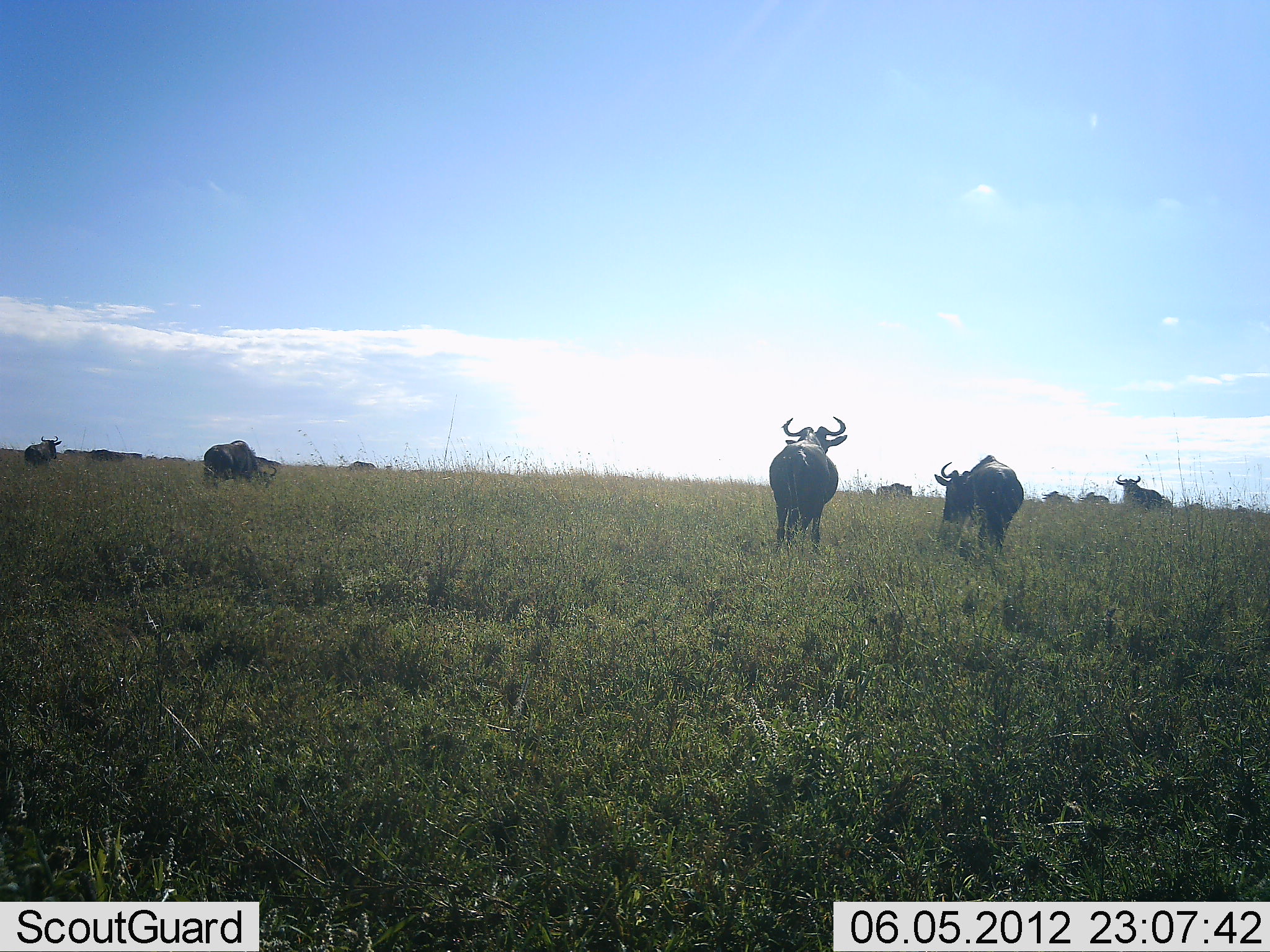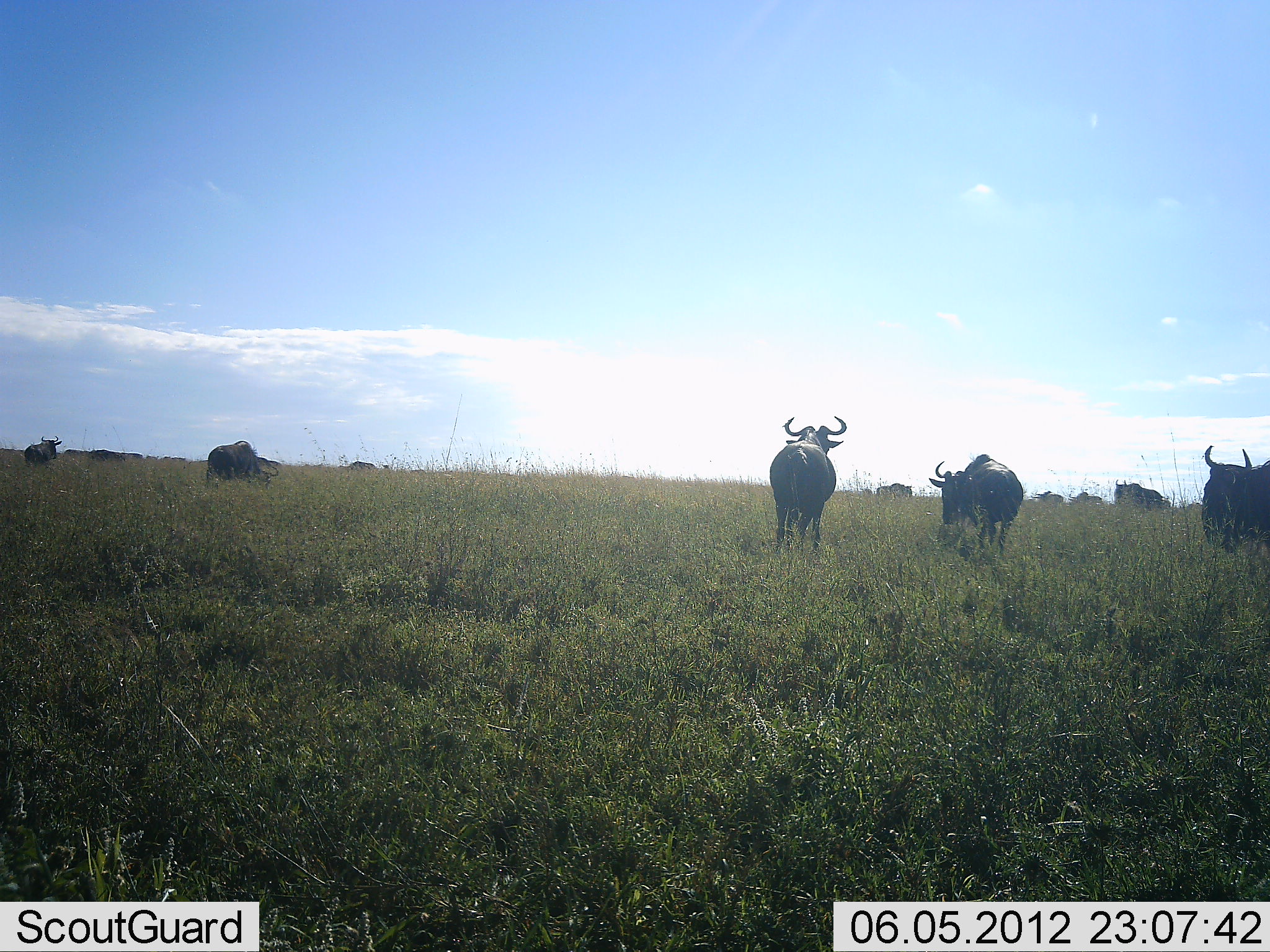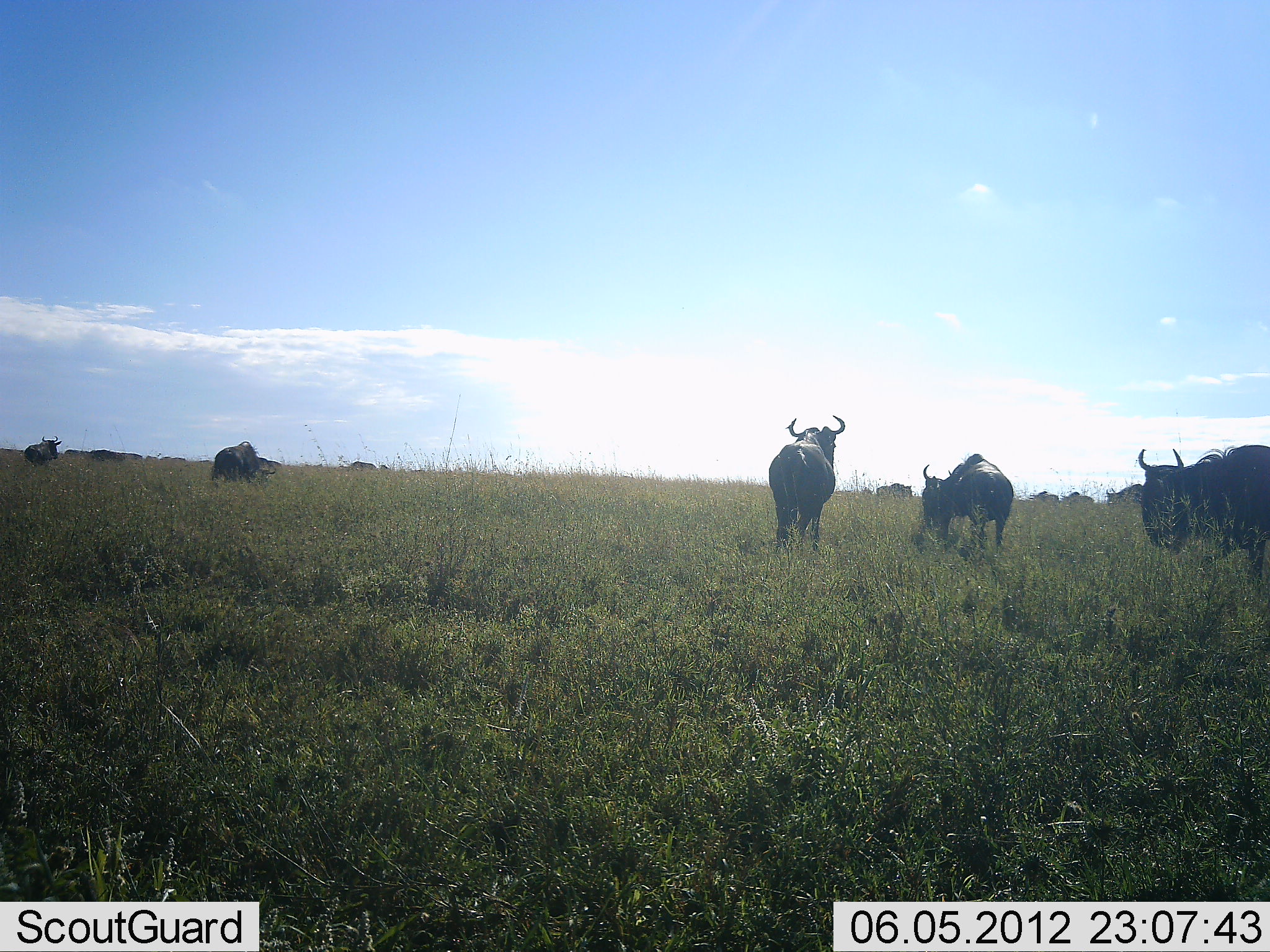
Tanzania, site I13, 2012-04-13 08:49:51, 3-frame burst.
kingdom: Animalia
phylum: Chordata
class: Mammalia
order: Artiodactyla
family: Bovidae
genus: Connochaetes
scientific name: Connochaetes taurinus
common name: blue wildebeest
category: wildebeest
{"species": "wildebeest (blue wildebeest) (Connochaetes taurinus)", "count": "11-50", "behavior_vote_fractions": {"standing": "73%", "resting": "0%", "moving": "60%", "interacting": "7%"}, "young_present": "0%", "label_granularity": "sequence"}